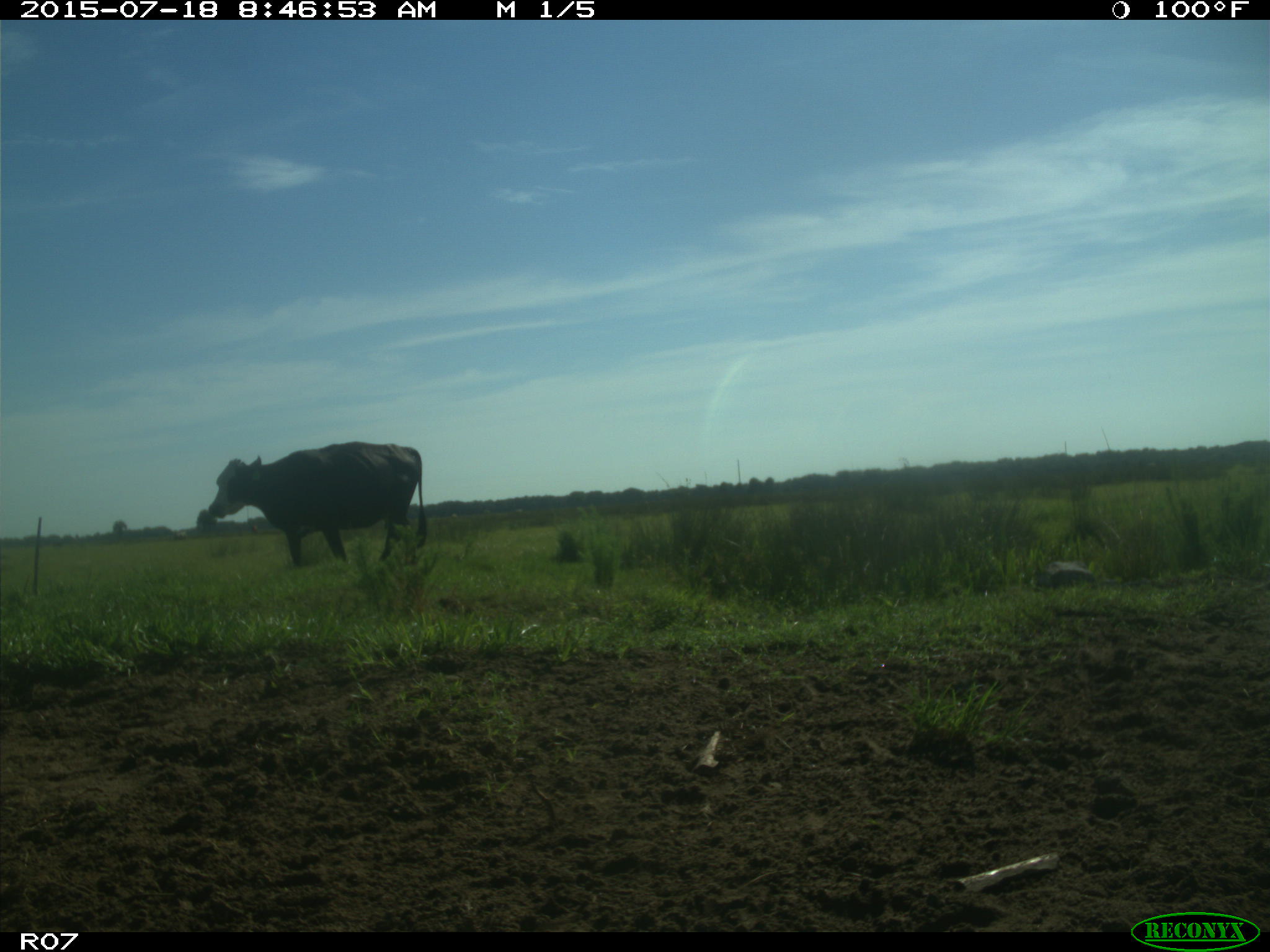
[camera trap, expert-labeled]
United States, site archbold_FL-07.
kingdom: Animalia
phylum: Chordata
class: Mammalia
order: Artiodactyla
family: Bovidae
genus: Bos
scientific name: Bos taurus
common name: domestic cow